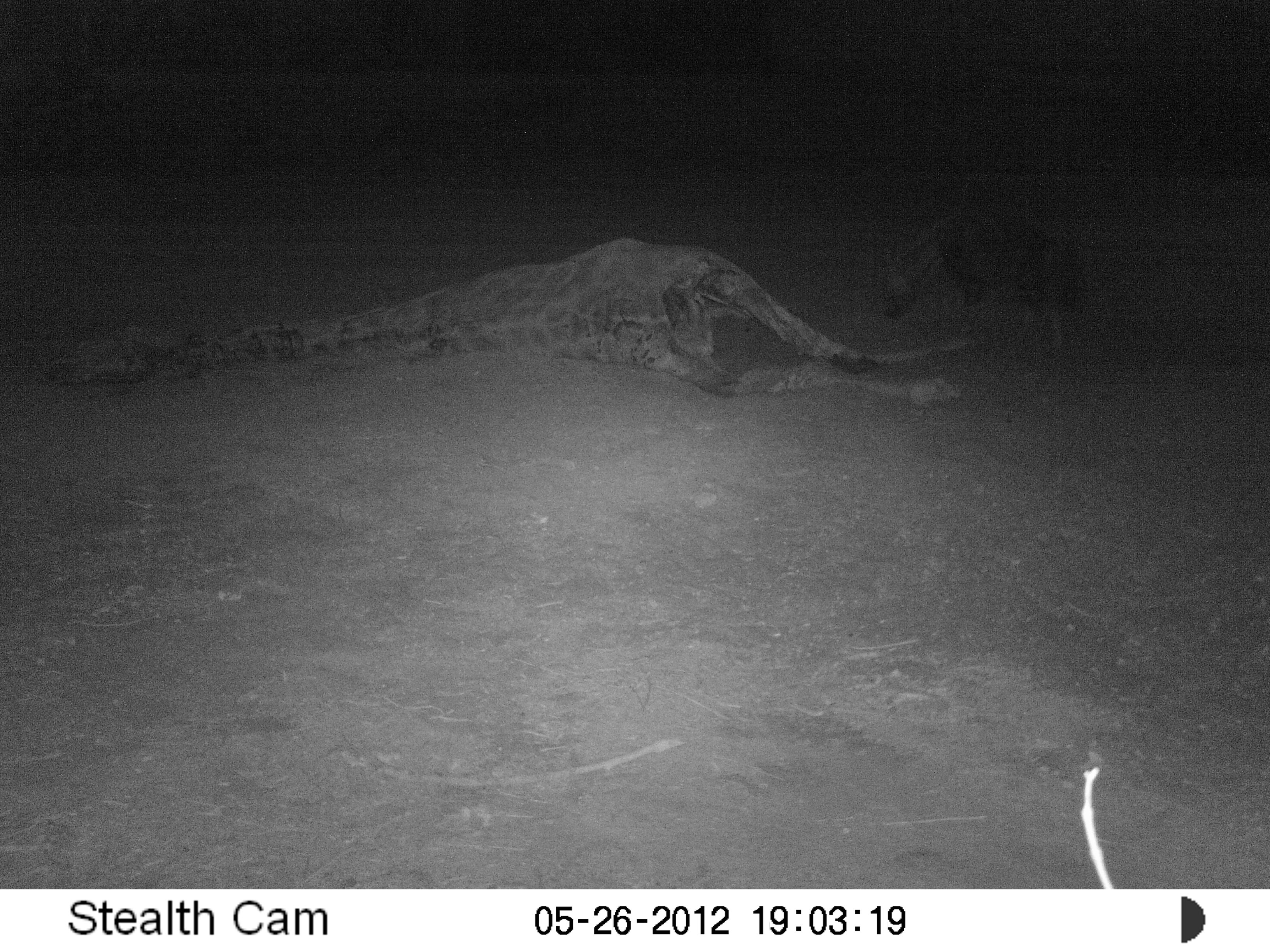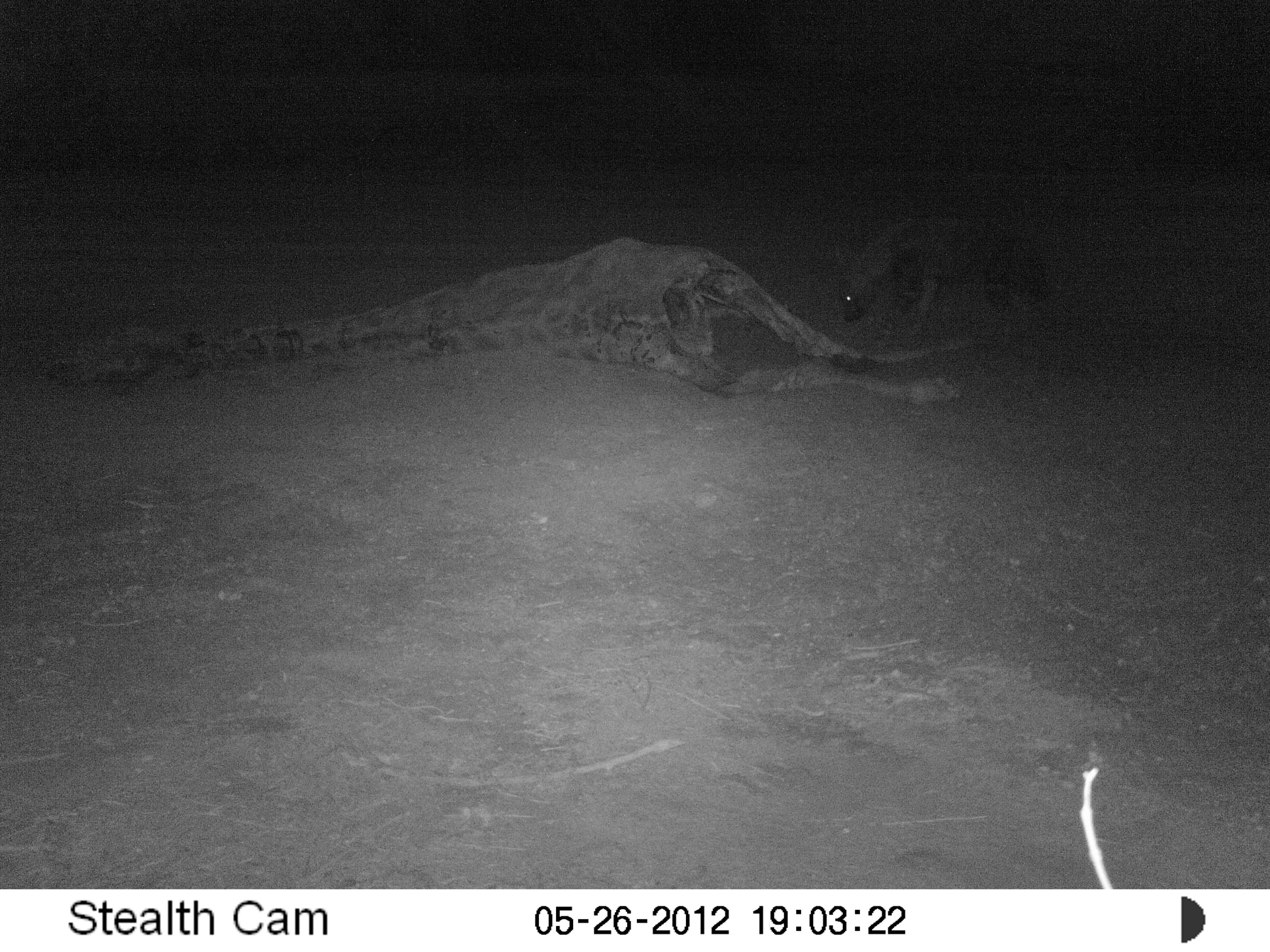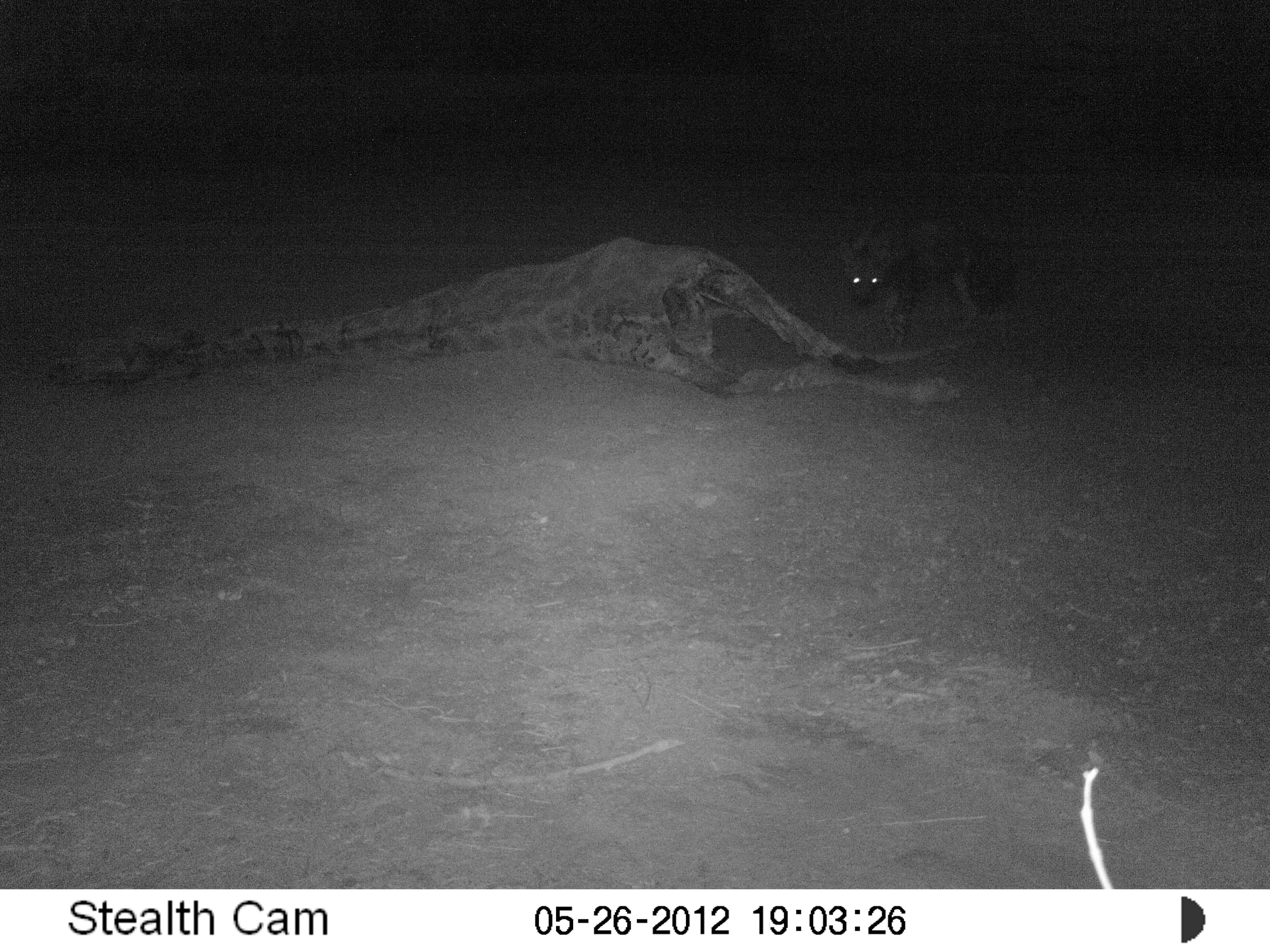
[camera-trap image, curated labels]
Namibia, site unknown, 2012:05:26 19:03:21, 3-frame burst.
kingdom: Animalia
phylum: Chordata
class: Mammalia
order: Carnivora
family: Hyaenidae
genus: Parahyaena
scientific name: Parahyaena brunnea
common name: brown hyena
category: hyaena brunnea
Hyaena brunnea (brown hyena) (Parahyaena brunnea).